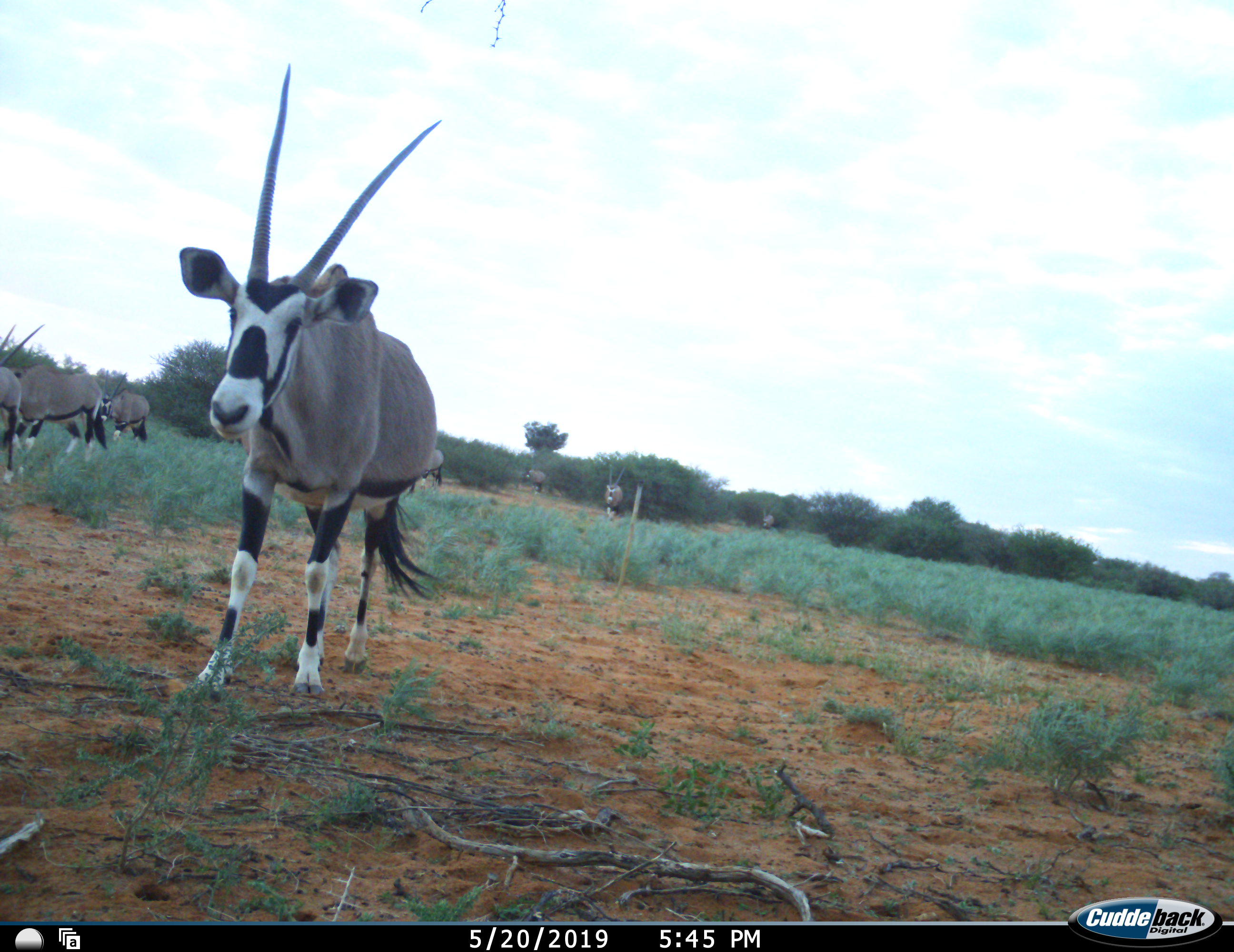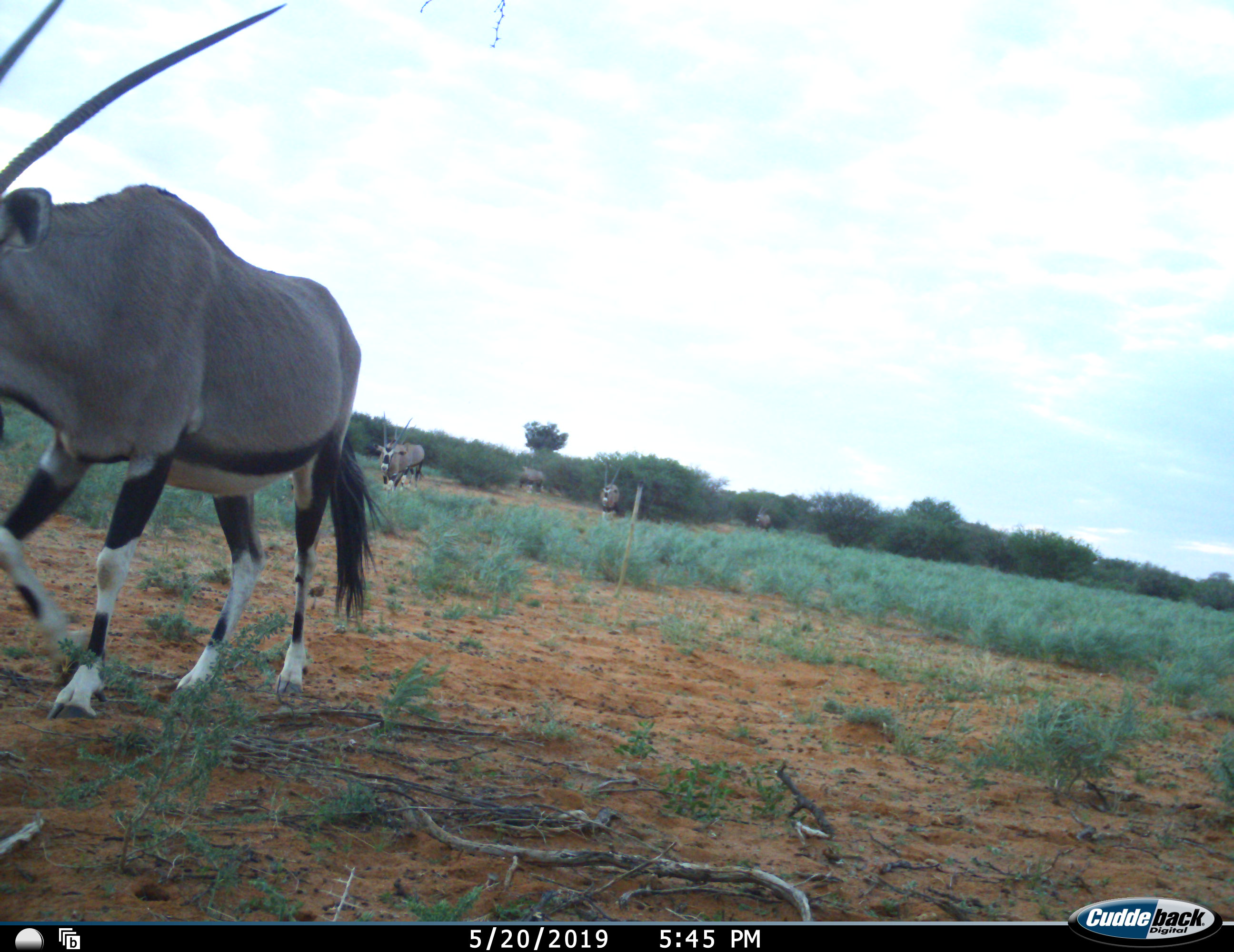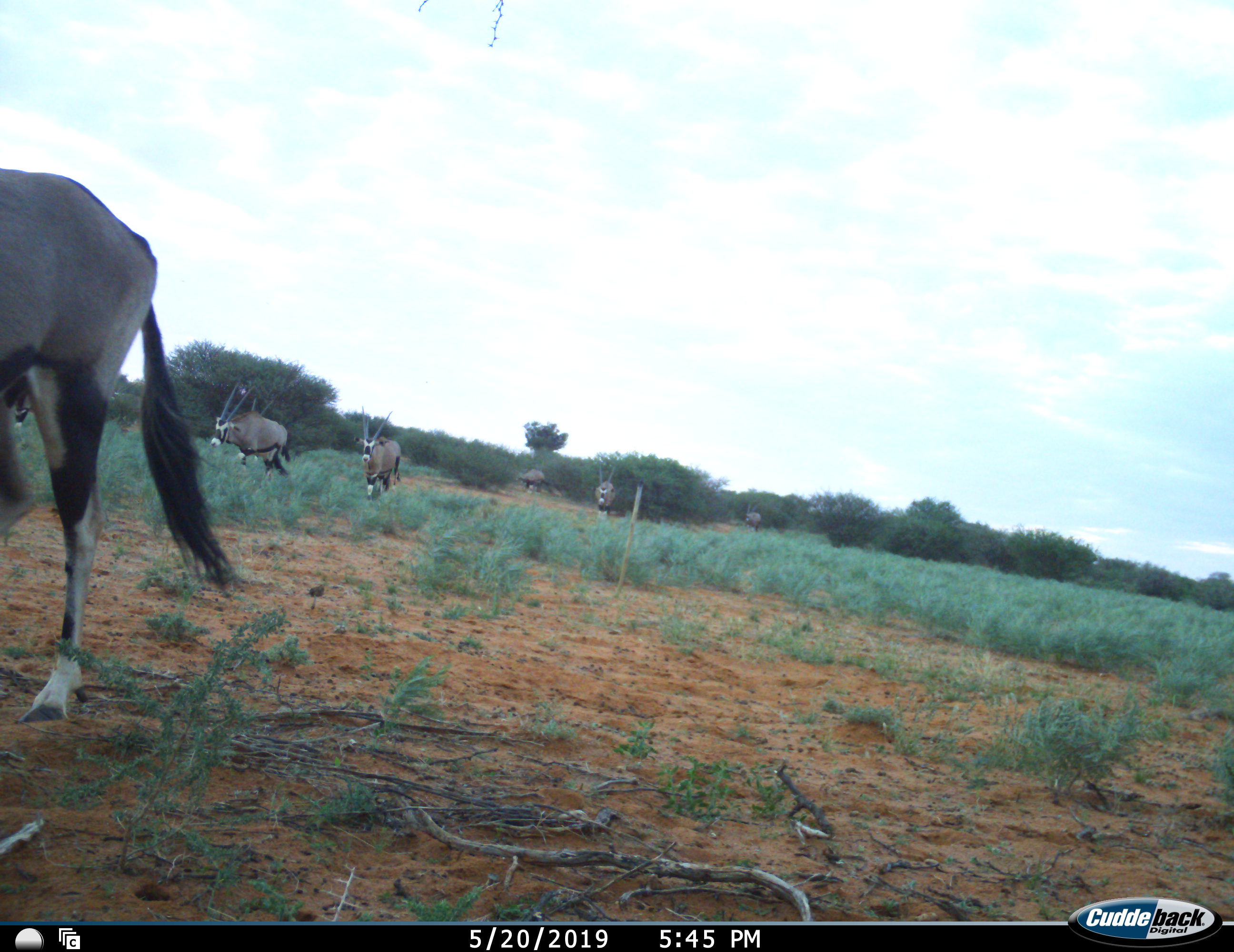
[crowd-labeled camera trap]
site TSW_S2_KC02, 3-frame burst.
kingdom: Animalia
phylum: Chordata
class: Mammalia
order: Artiodactyla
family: Bovidae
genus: Oryx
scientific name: Oryx gazella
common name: gemsbok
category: oryx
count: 9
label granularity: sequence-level